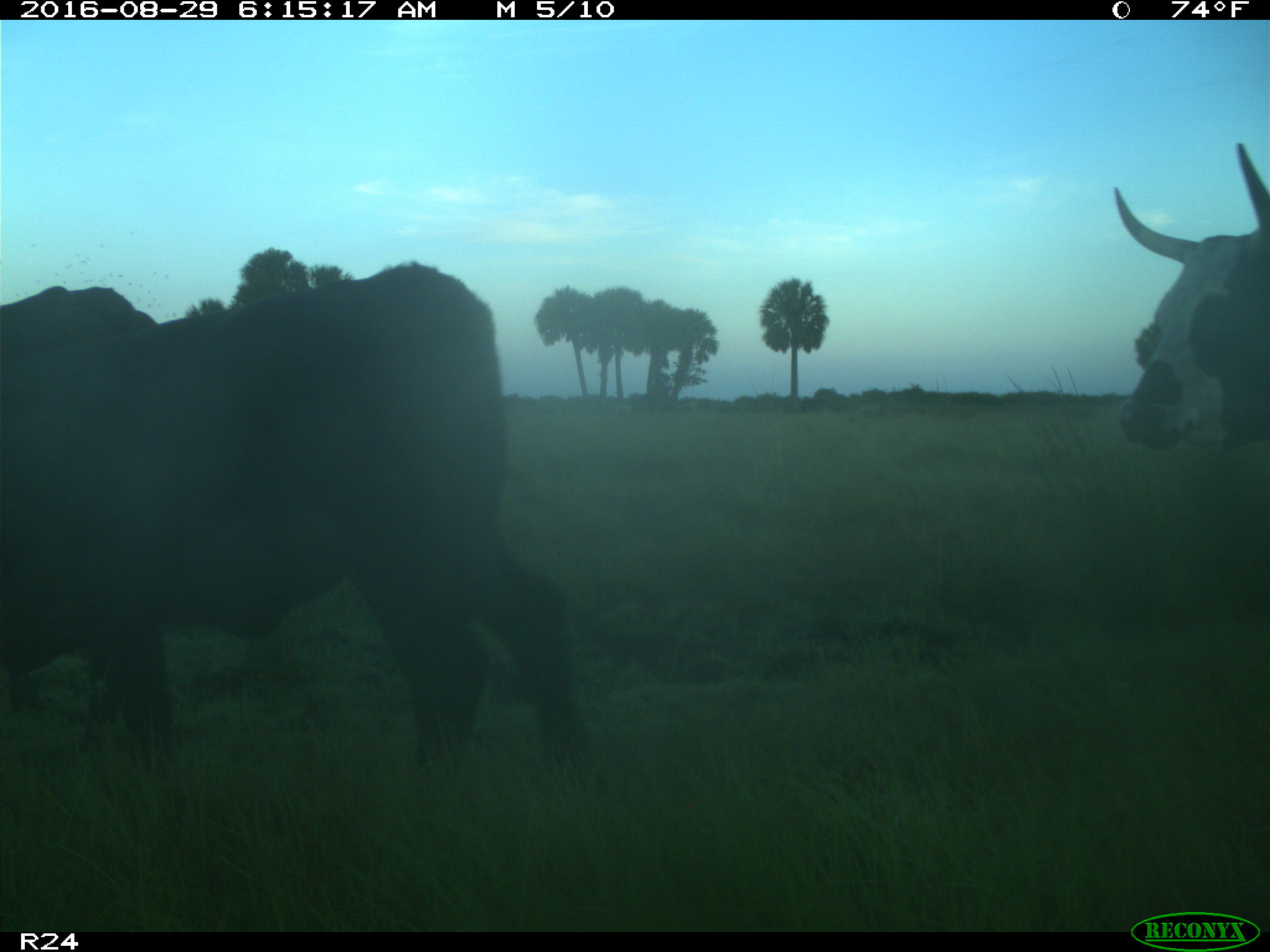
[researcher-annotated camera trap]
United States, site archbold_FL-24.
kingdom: Animalia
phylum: Chordata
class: Mammalia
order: Artiodactyla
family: Bovidae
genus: Bos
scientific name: Bos taurus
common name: domestic cow